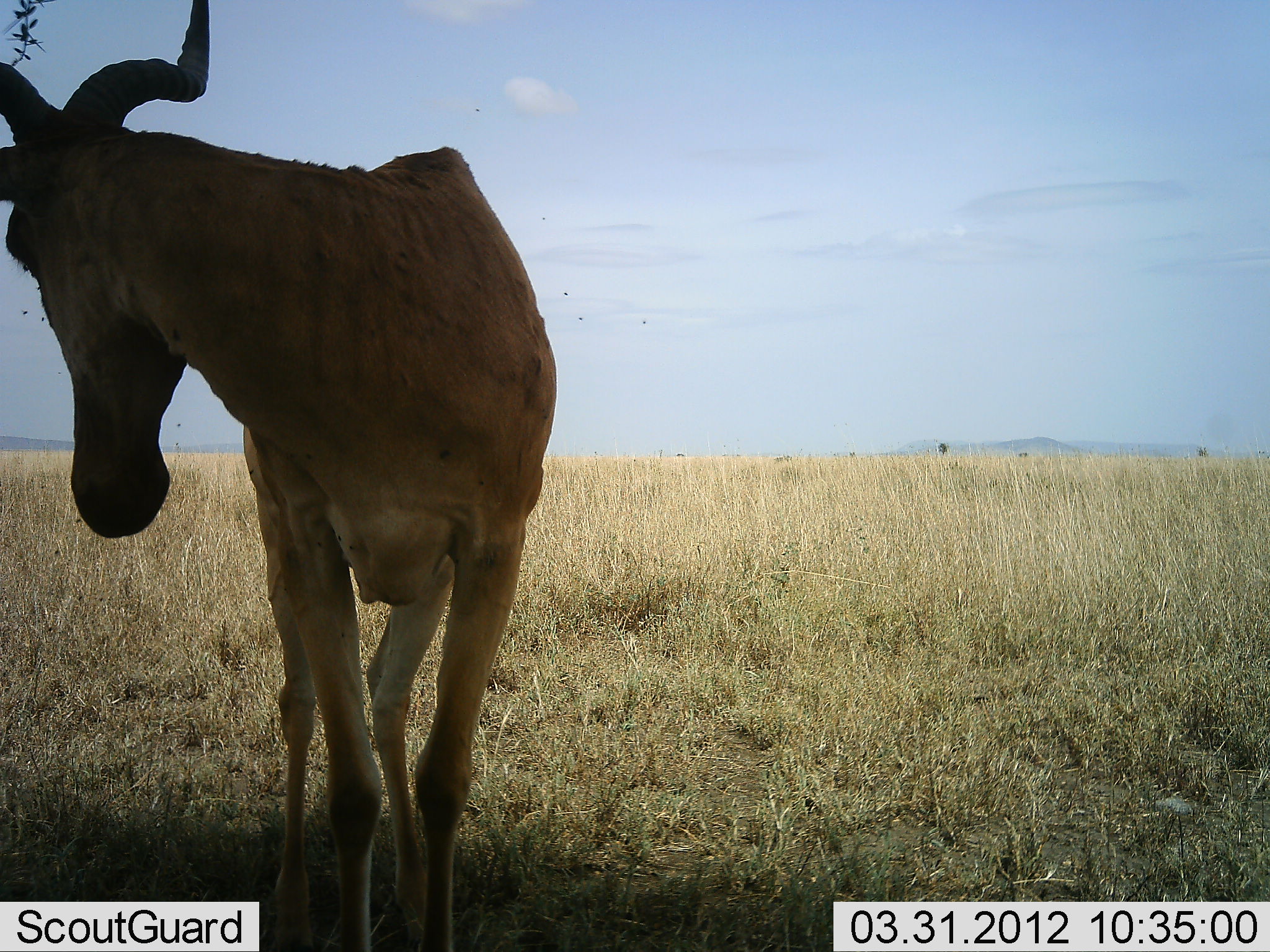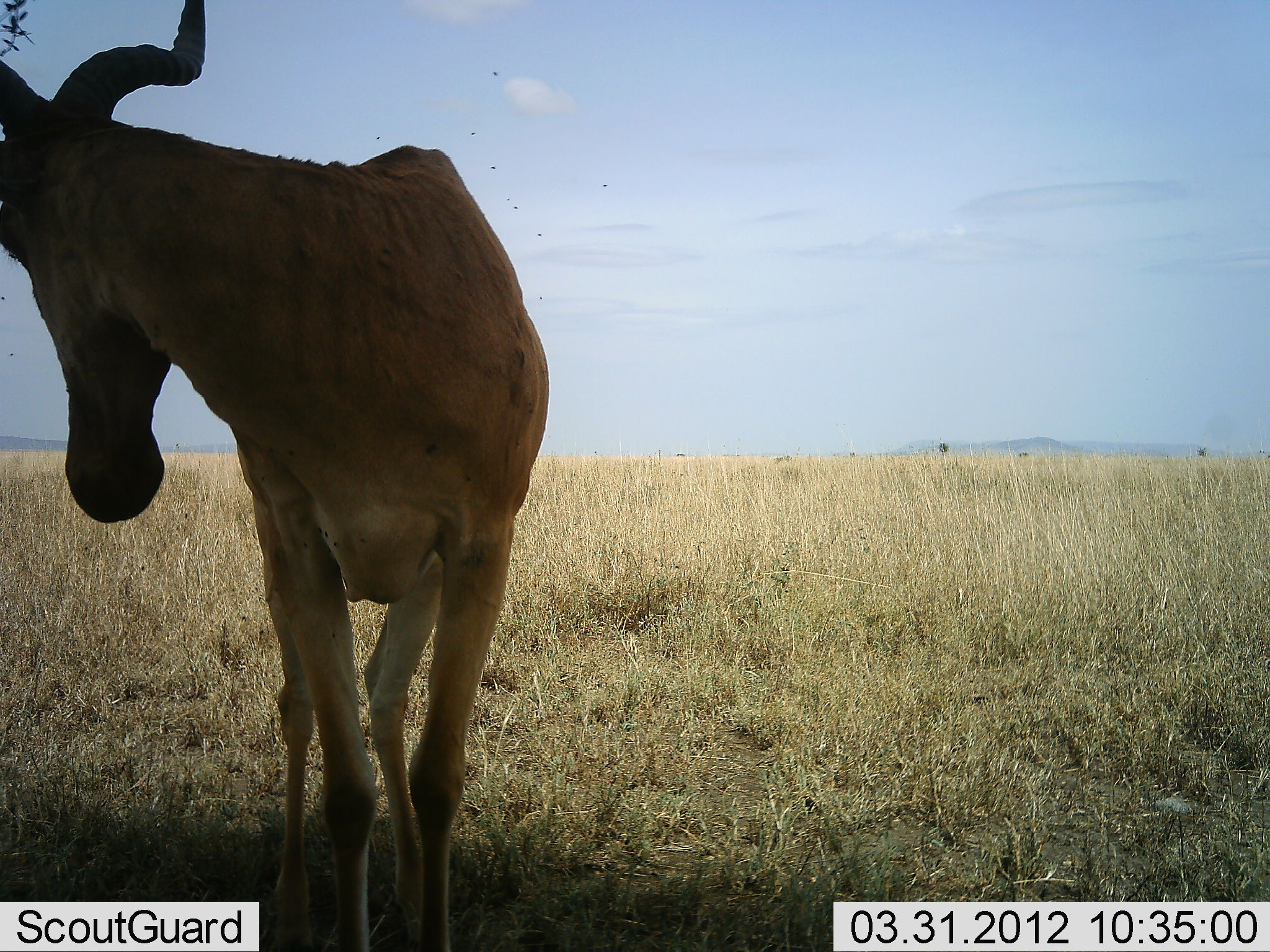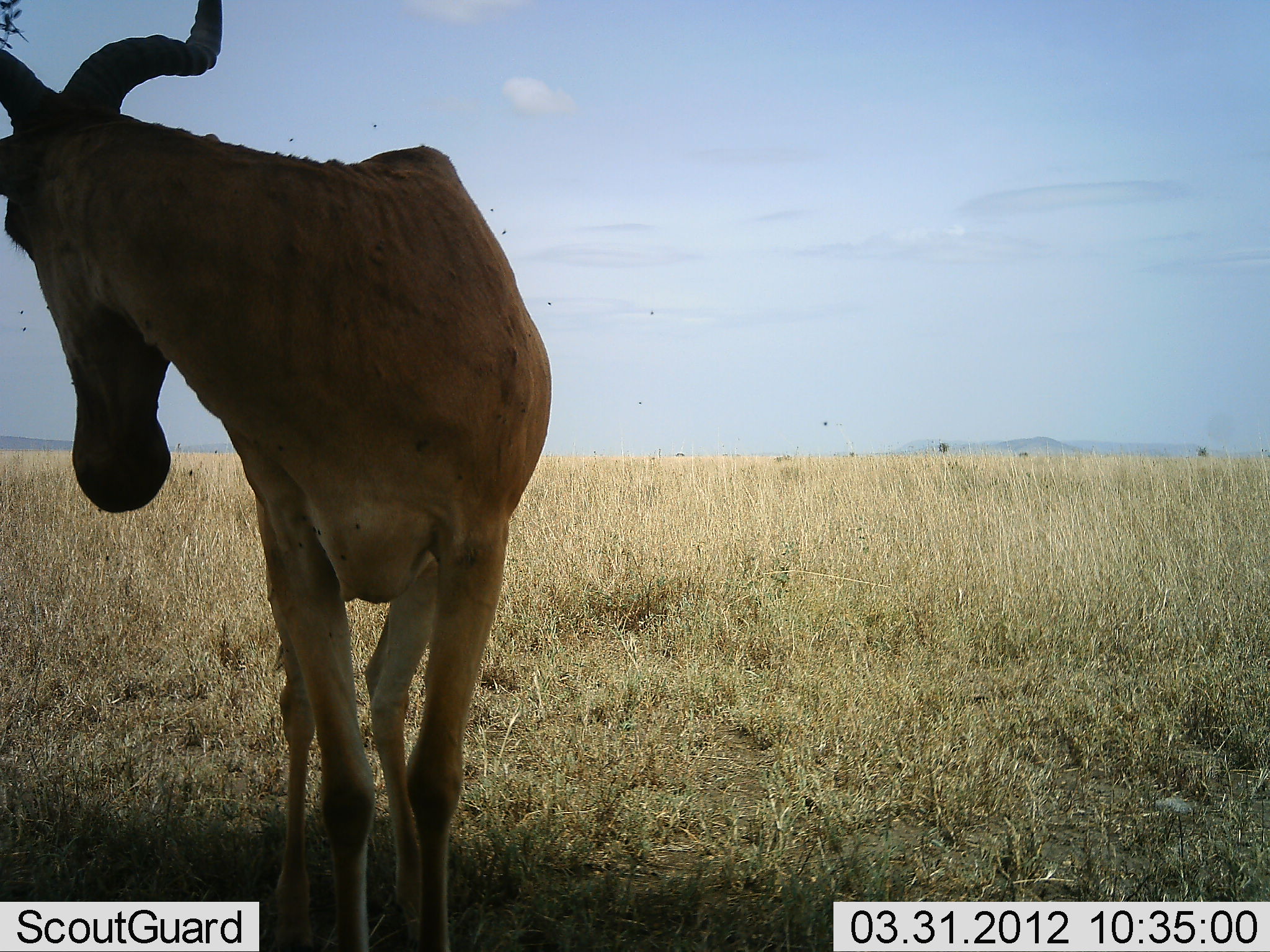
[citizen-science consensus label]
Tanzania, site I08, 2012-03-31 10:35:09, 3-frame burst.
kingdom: Animalia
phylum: Chordata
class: Mammalia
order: Artiodactyla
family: Bovidae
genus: Alcelaphus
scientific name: Alcelaphus buselaphus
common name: hartebeest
Hartebeest (Alcelaphus buselaphus), count 1. Behavior (volunteer vote fractions): standing 100%, resting 0%, moving 0%, interacting 0%. Young present (vote fraction): 0%. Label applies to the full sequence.